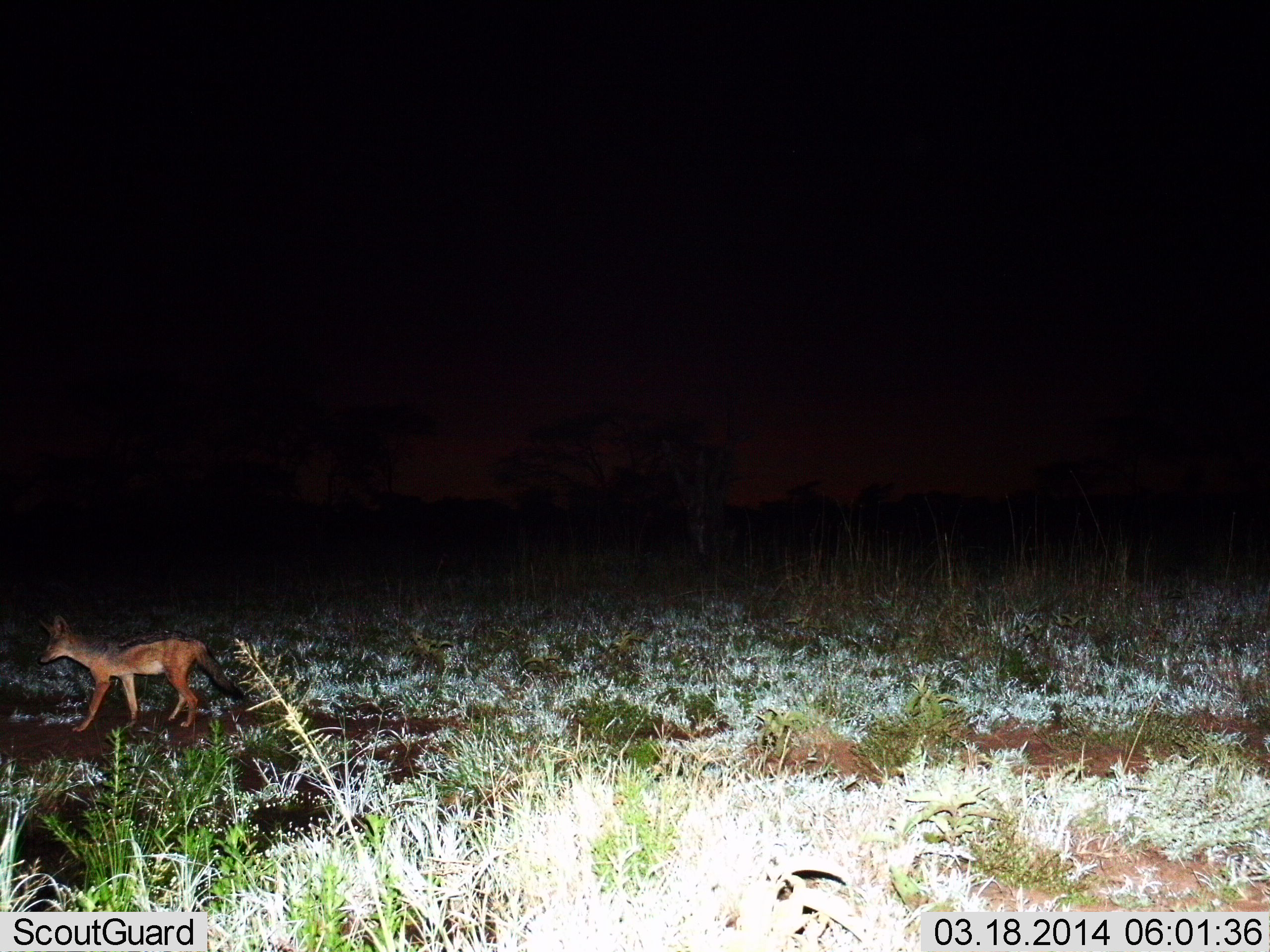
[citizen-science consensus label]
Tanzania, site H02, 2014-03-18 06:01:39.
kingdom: Animalia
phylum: Chordata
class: Mammalia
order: Carnivora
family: Canidae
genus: Lupulella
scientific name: Lupulella mesomelas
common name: black-backed jackal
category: jackal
Jackal (black-backed jackal) (Lupulella mesomelas), count 1. Behavior (volunteer vote fractions): standing 40%, resting 0%, moving 60%, interacting 0%. Young present (vote fraction): 0%. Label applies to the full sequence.